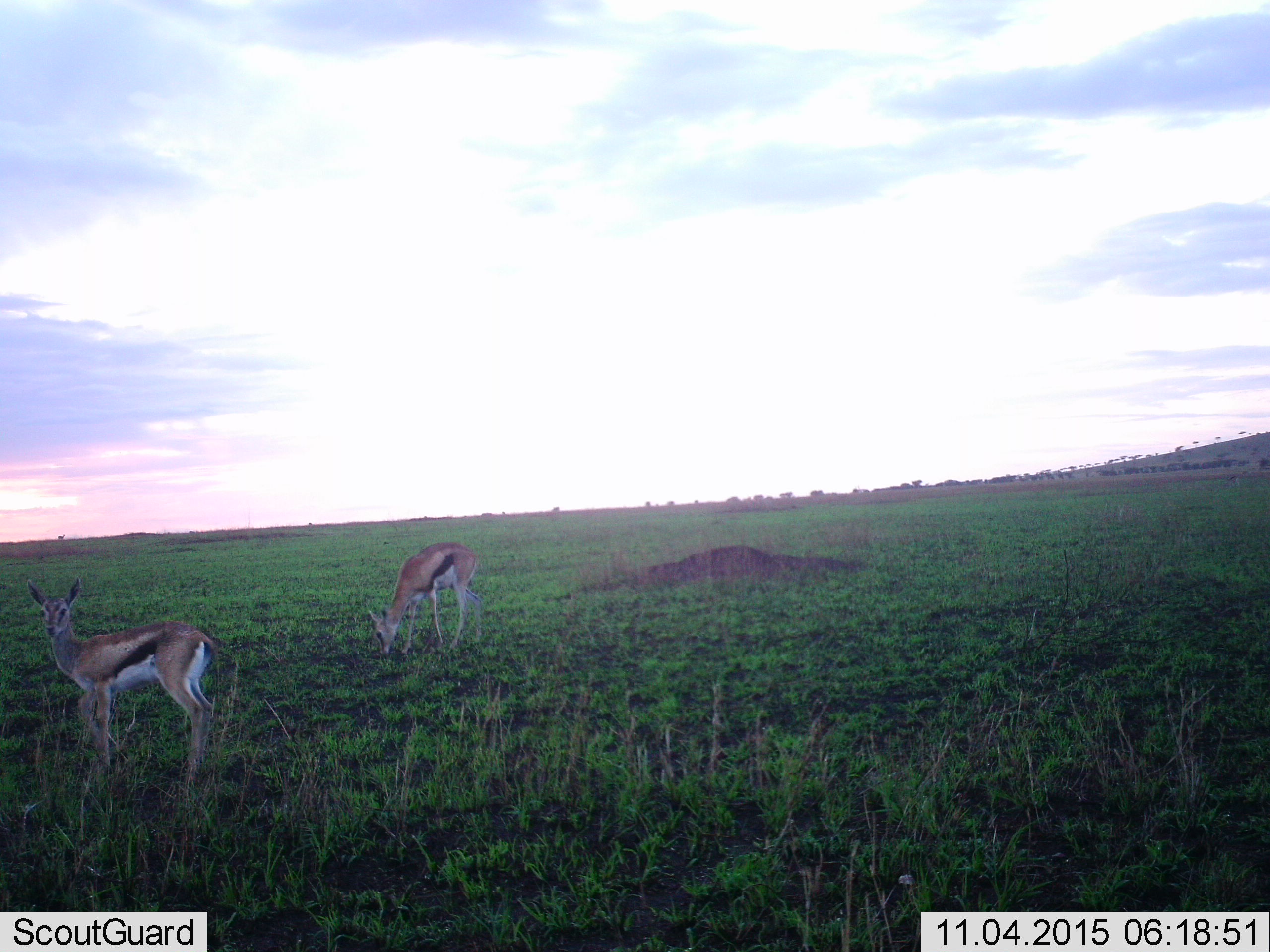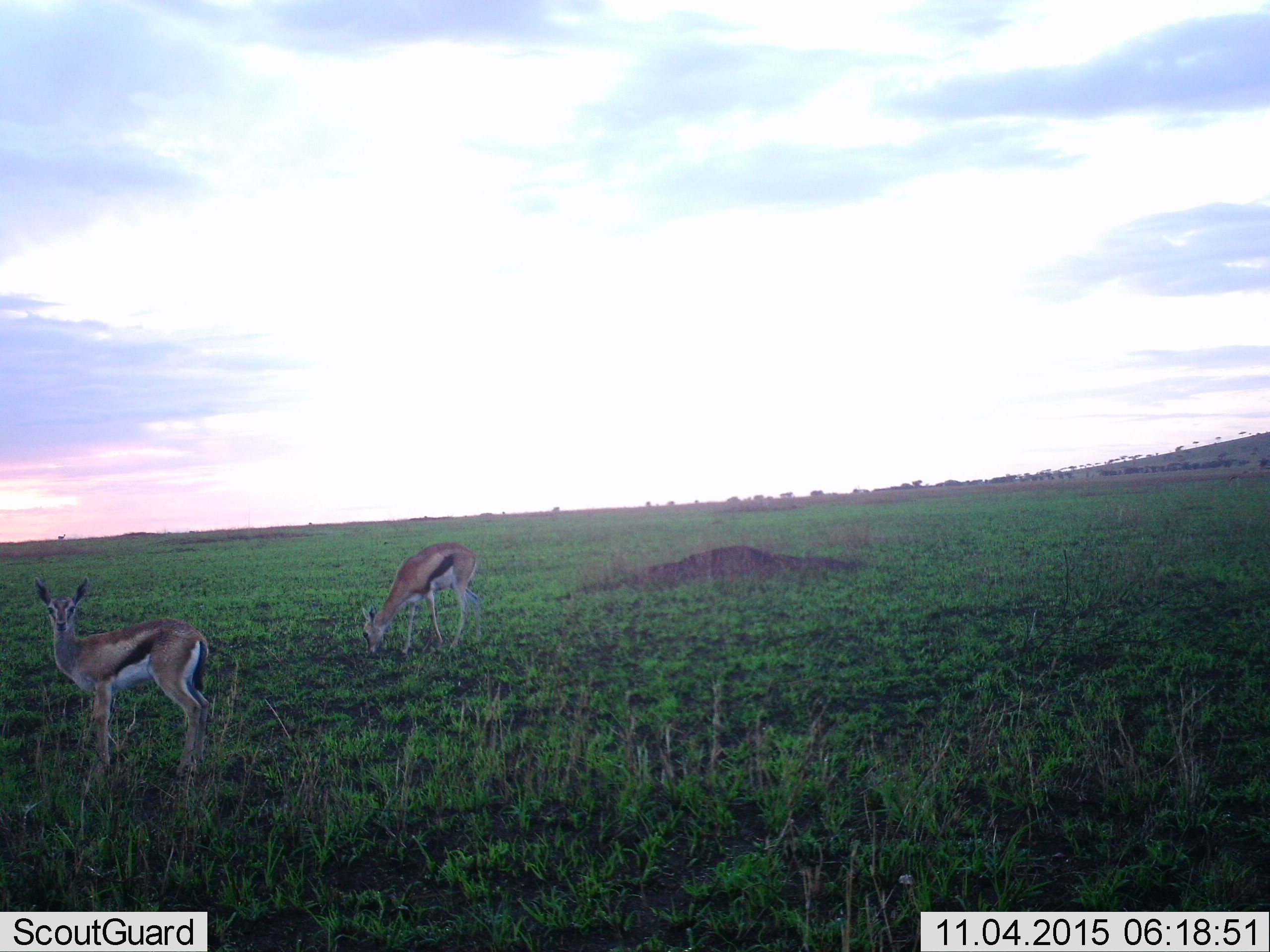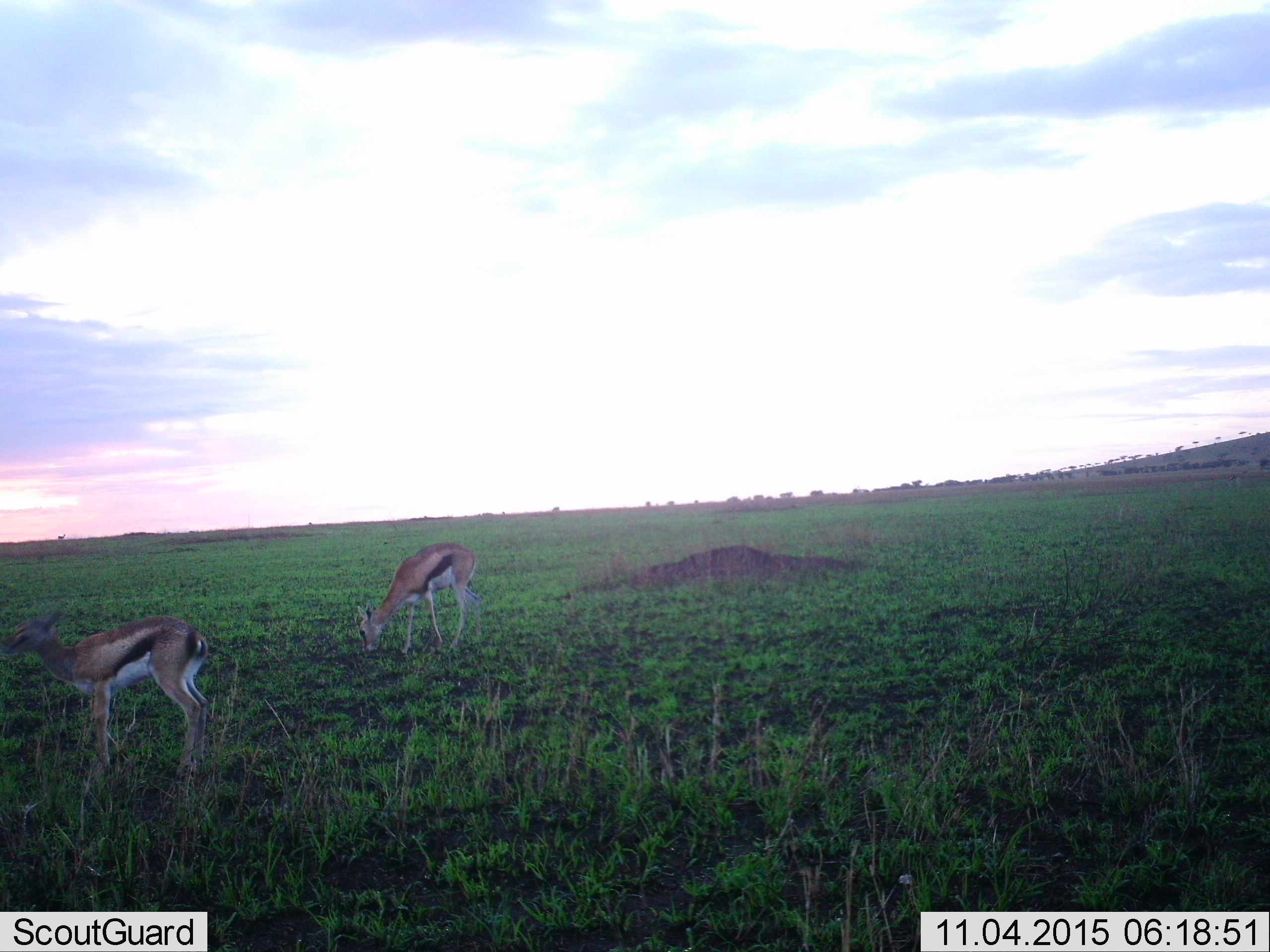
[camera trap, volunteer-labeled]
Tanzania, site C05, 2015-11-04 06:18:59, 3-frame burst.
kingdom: Animalia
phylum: Chordata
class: Mammalia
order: Artiodactyla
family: Bovidae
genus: Eudorcas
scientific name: Eudorcas thomsonii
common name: thomson's gazelle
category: gazellethomsons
Gazellethomsons (thomson's gazelle) (Eudorcas thomsonii), count 2. Behavior (volunteer vote fractions): standing 69%, resting 0%, moving 12%, interacting 0%. Young present (vote fraction): 12%. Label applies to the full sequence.